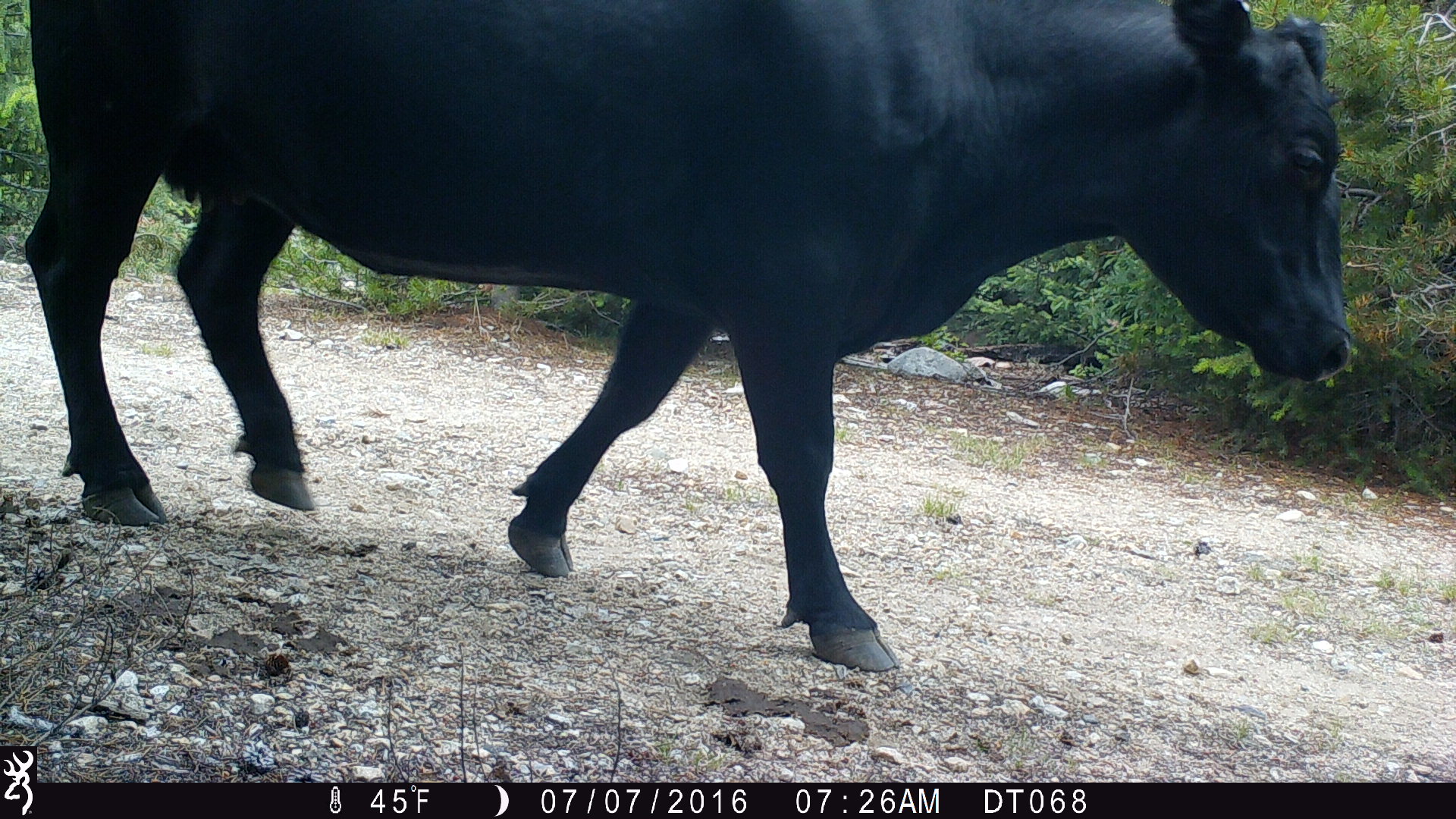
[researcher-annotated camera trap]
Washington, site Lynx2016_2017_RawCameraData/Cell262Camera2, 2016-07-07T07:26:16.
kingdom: Animalia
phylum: Chordata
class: Mammalia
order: Artiodactyla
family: Bovidae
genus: Bos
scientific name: Bos taurus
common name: domestic cattle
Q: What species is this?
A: Domestic cattle (Bos taurus).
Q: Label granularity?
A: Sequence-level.